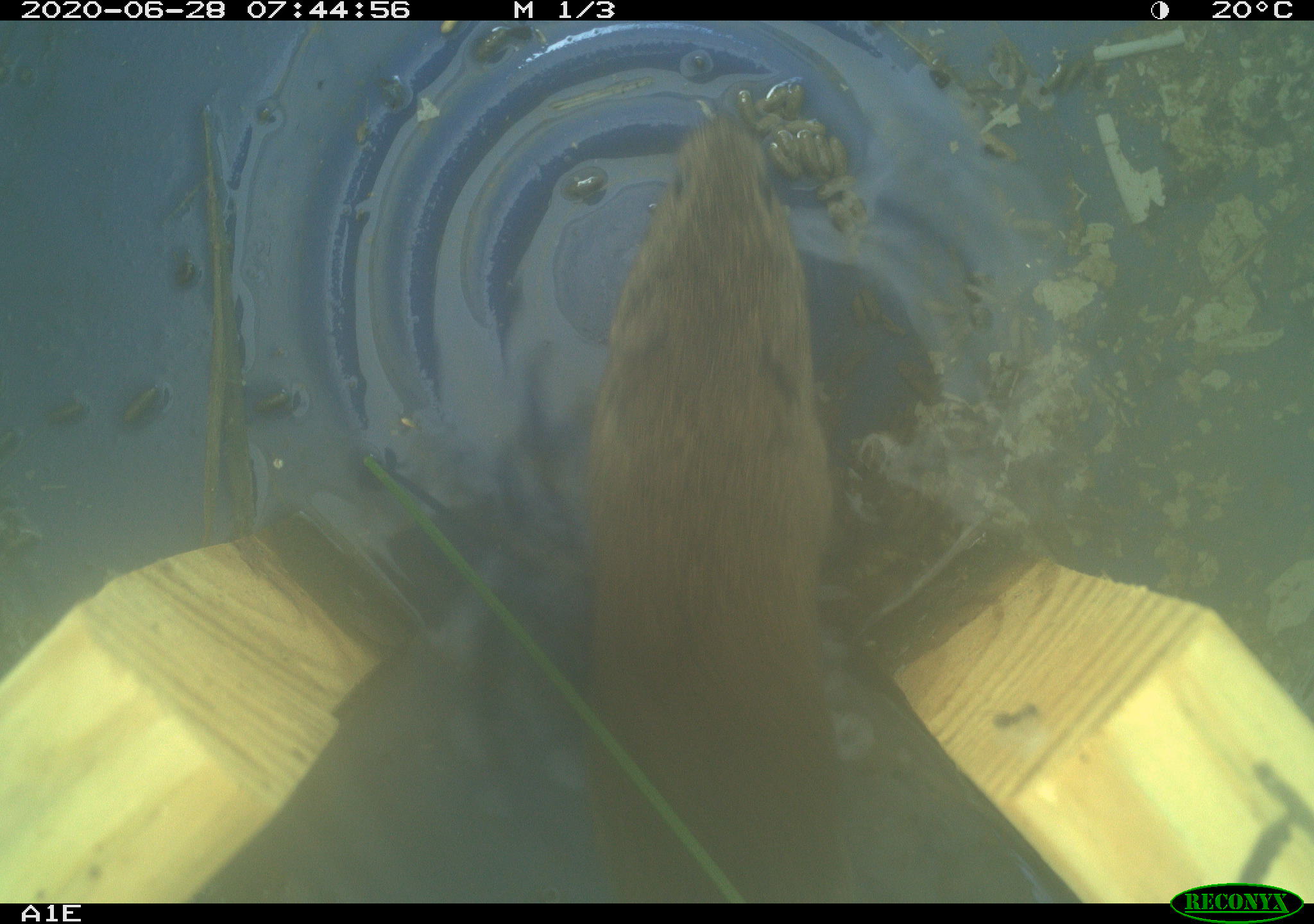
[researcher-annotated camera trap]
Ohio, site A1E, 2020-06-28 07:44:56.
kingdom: Animalia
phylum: Chordata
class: Mammalia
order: Rodentia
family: Cricetidae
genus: Microtus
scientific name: Microtus pennsylvanicus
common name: meadow vole